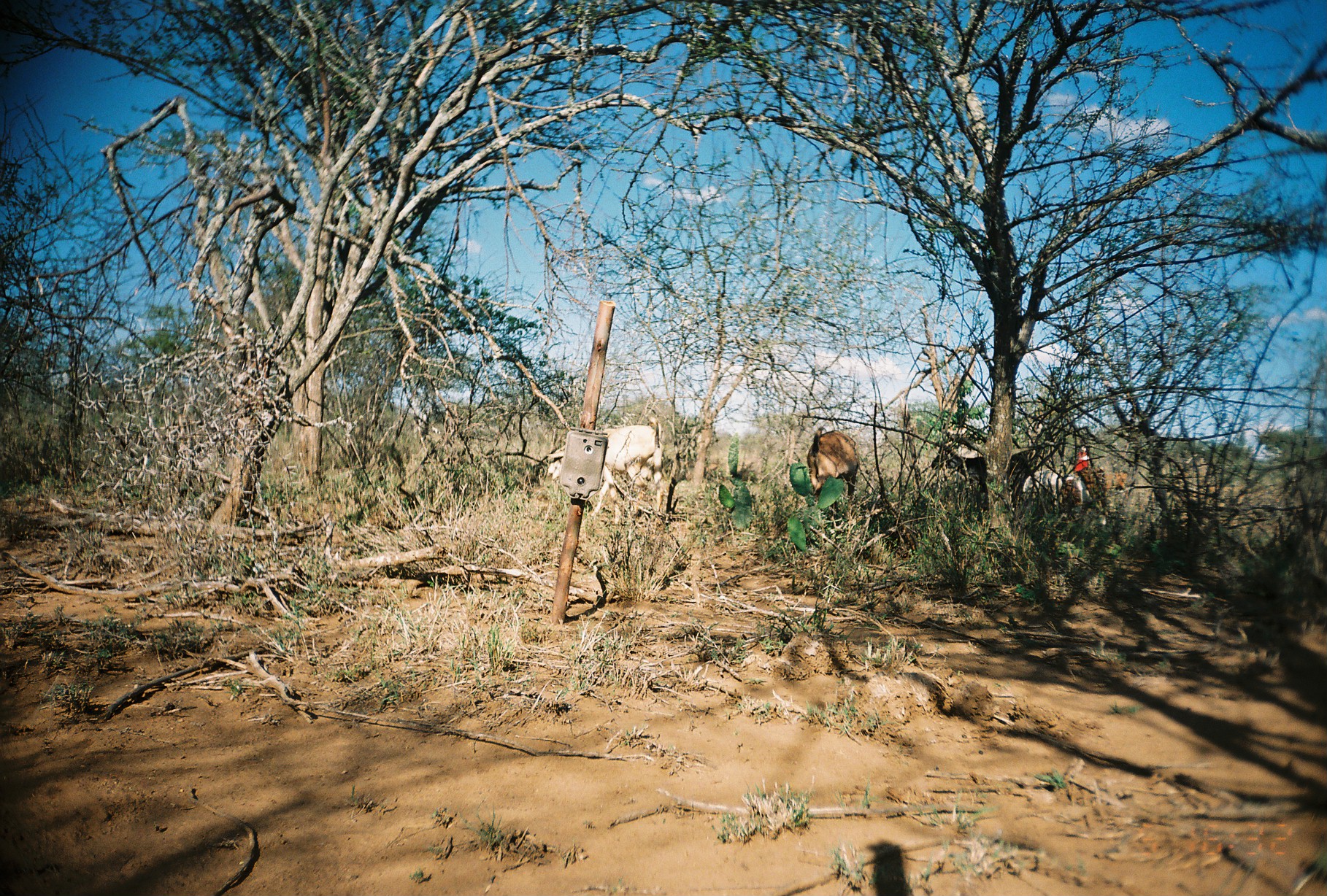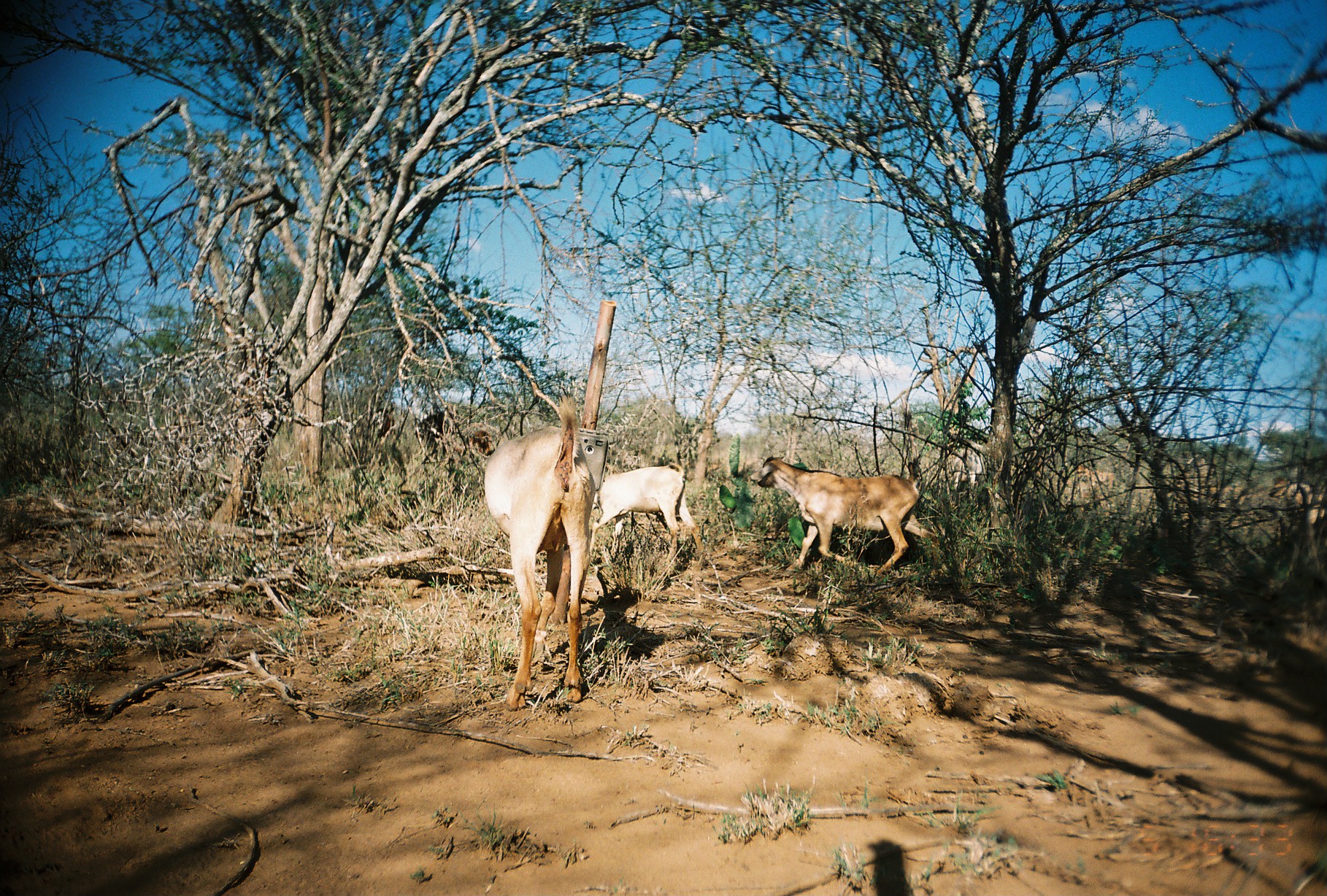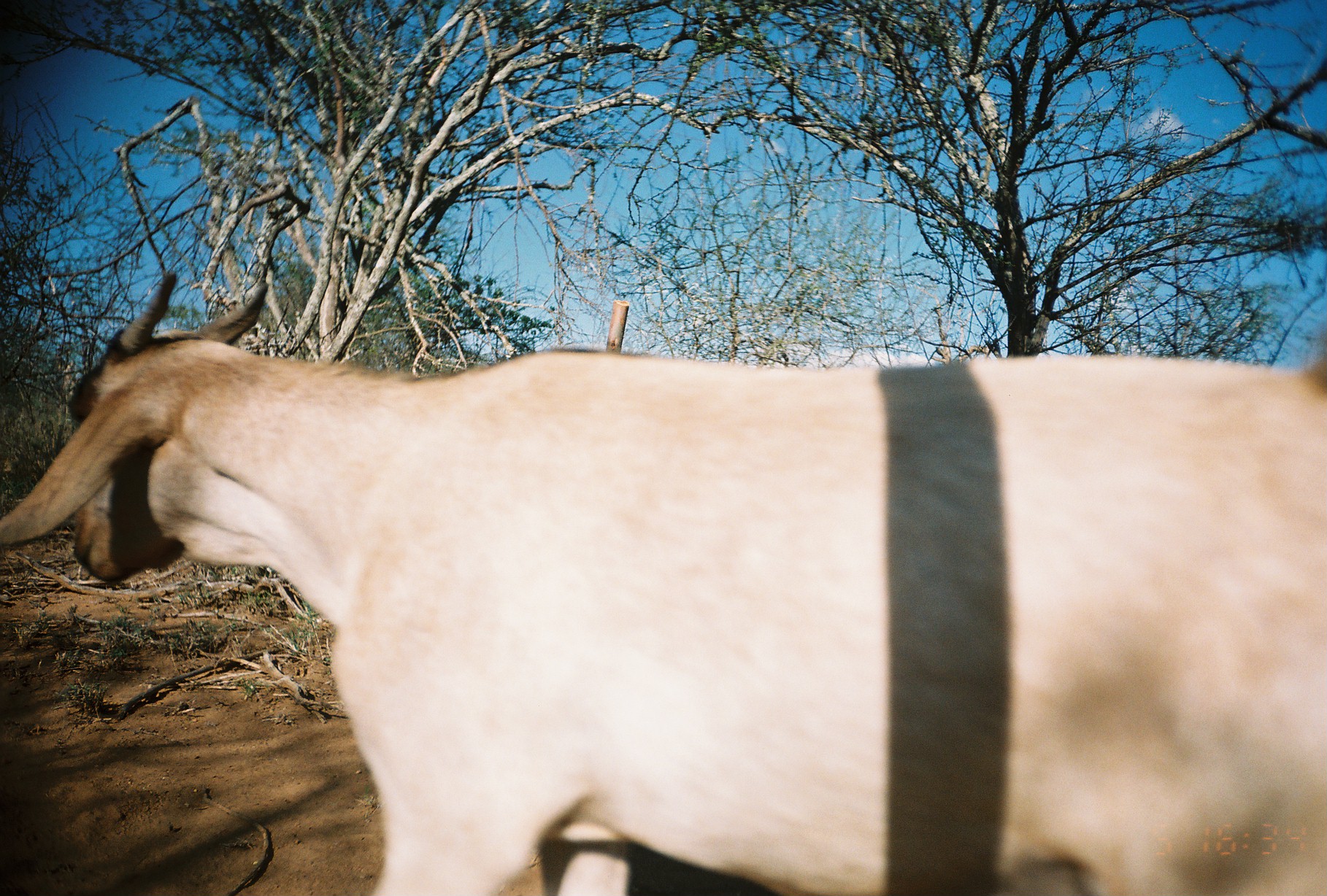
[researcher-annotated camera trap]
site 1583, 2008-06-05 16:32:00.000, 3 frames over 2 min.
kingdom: Animalia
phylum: Chordata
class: Mammalia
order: Artiodactyla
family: Bovidae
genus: Capra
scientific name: Capra aegagrus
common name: wild goat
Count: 5.